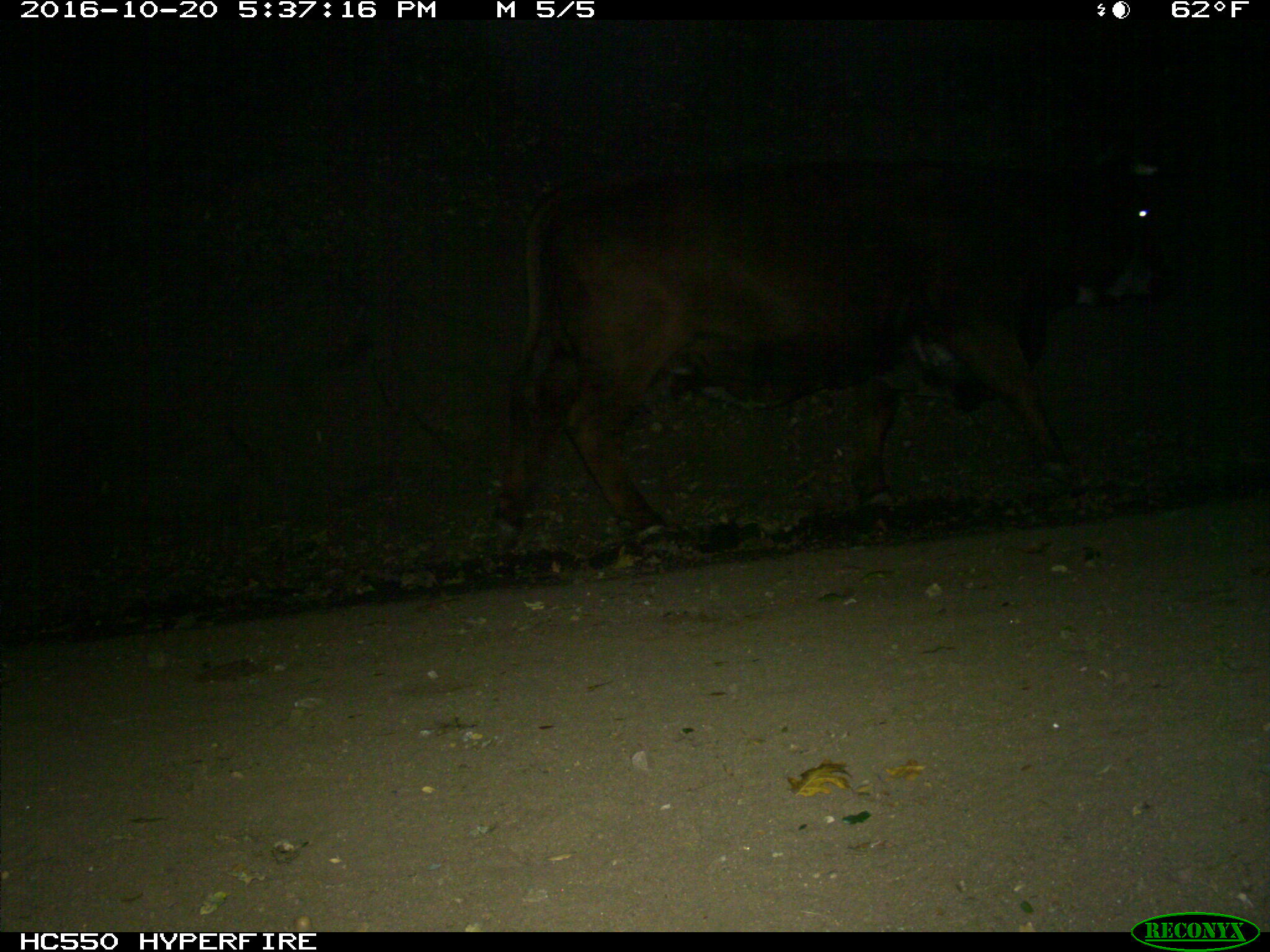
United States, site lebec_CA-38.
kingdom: Animalia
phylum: Chordata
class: Mammalia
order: Artiodactyla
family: Bovidae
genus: Bos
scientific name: Bos taurus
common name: domestic cow